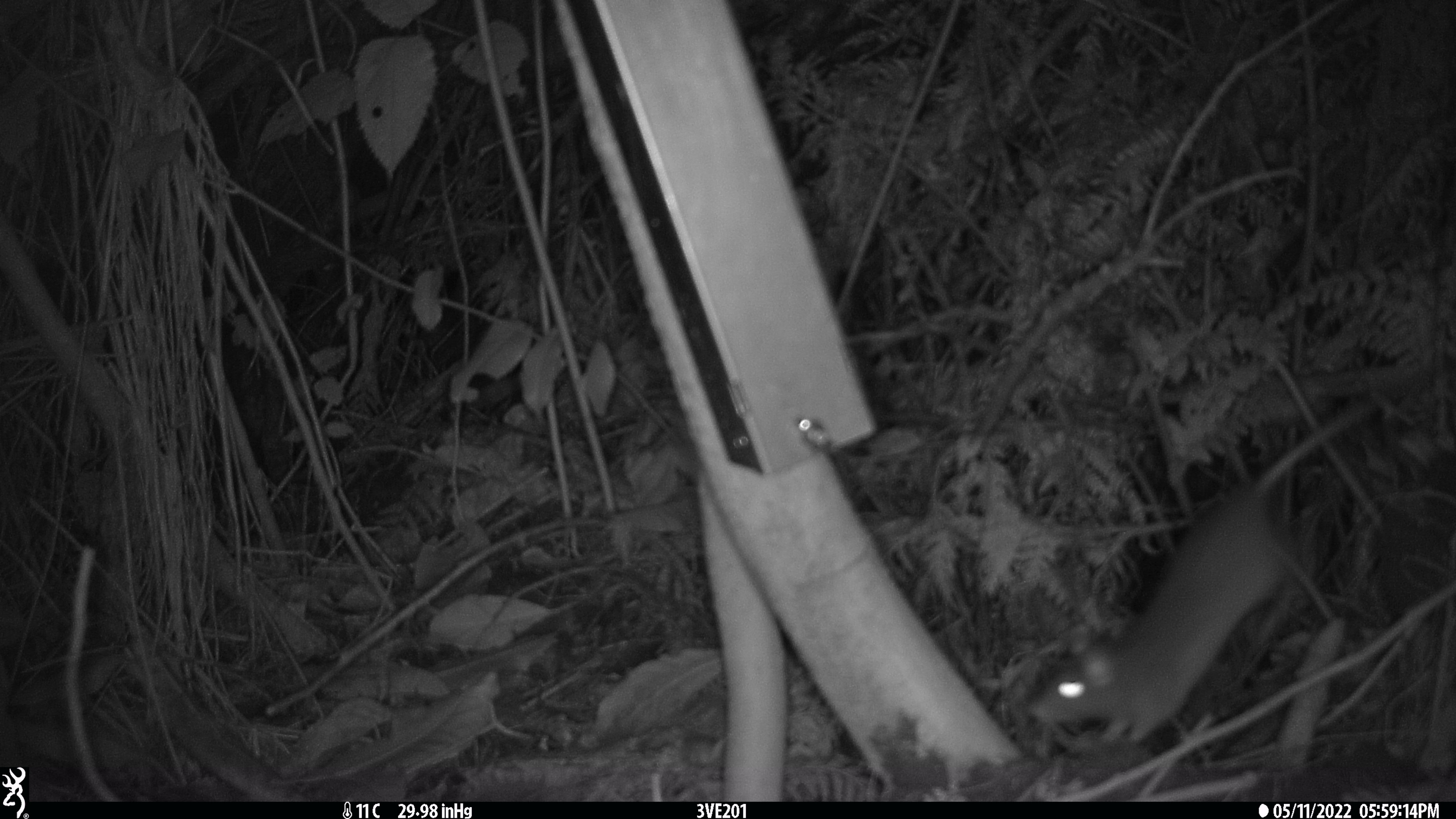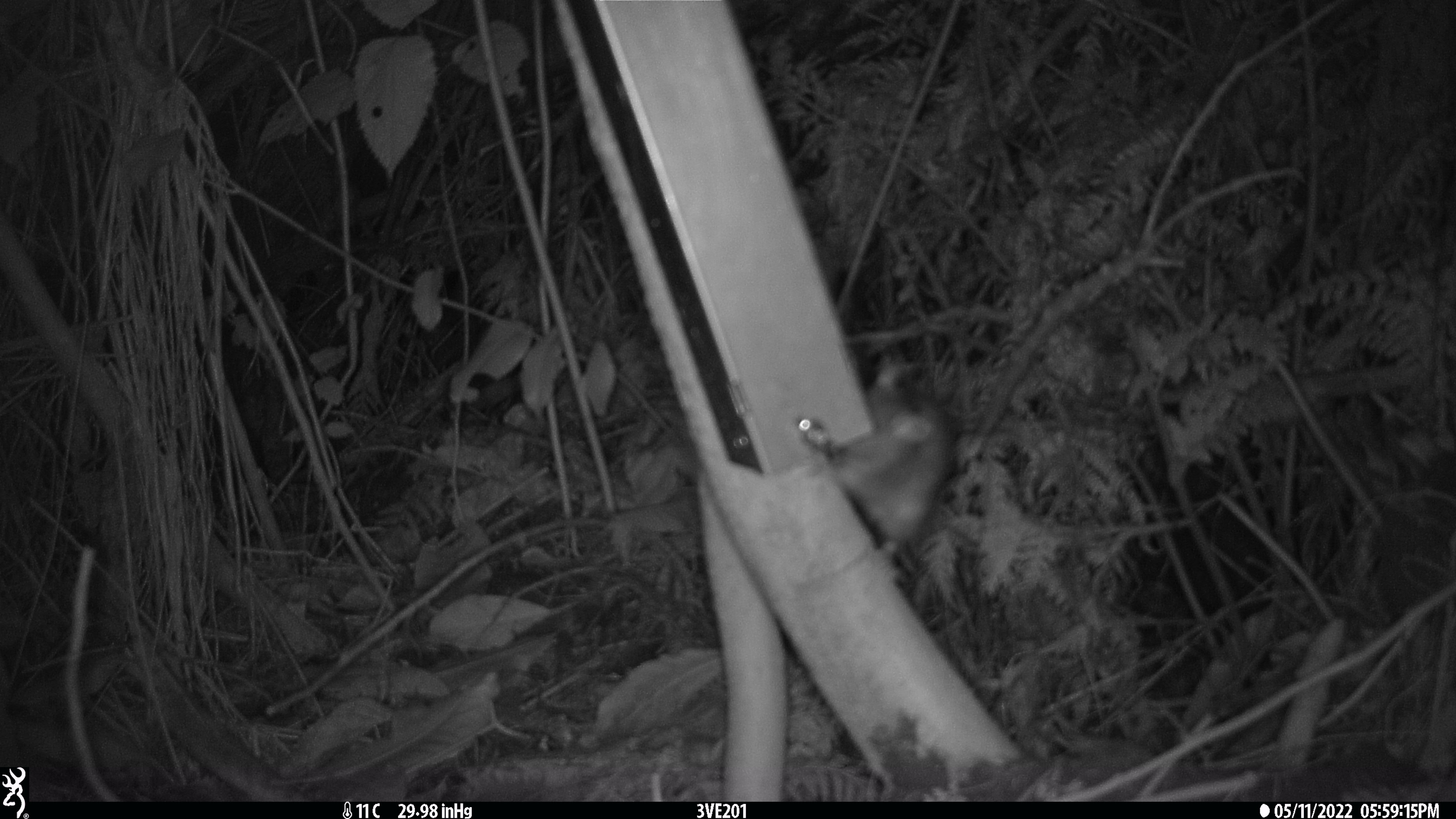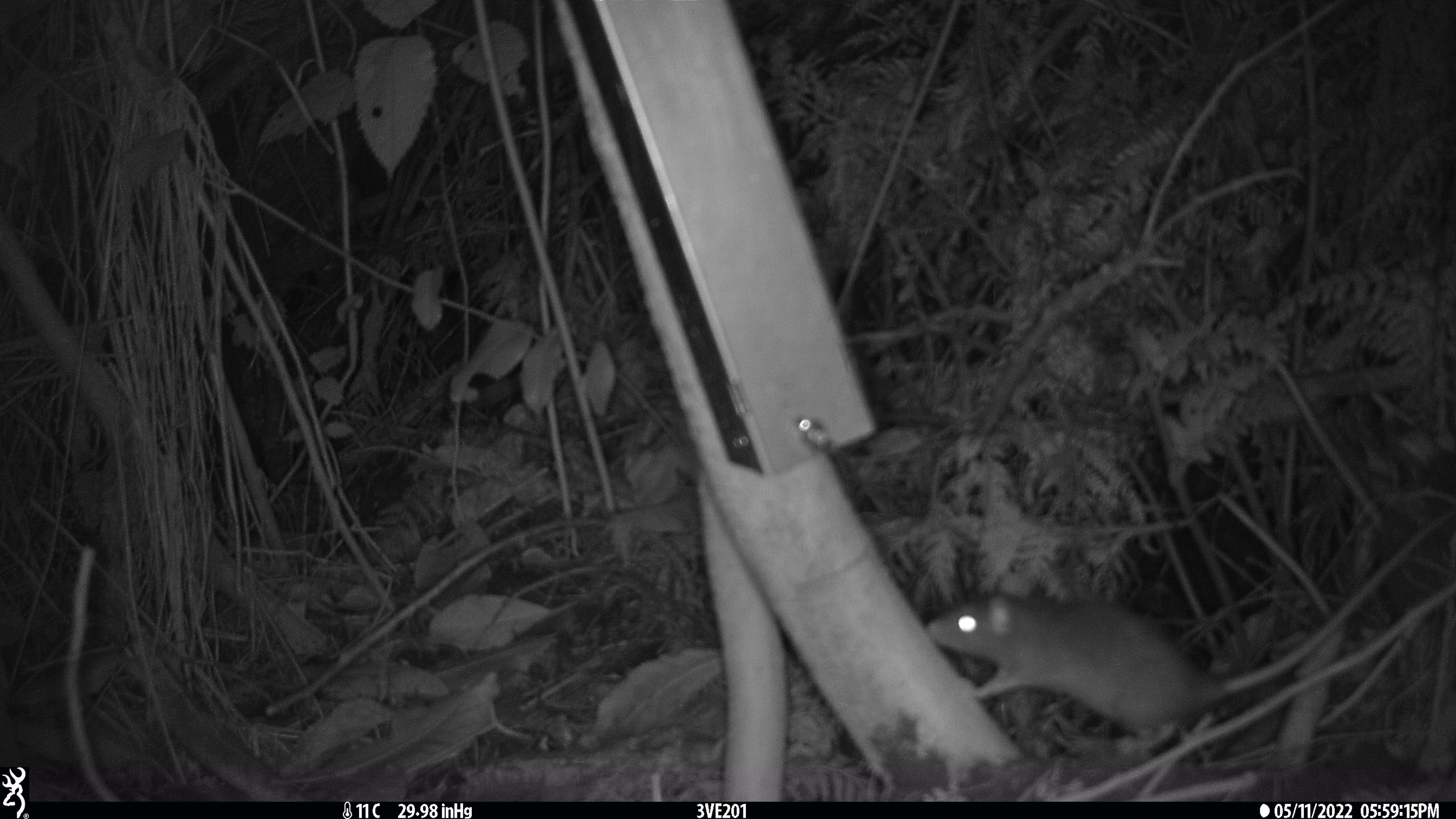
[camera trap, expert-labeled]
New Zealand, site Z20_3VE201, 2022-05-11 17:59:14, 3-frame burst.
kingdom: Animalia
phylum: Chordata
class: Mammalia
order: Rodentia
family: Muridae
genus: Rattus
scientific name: Rattus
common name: rat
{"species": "rat (Rattus)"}